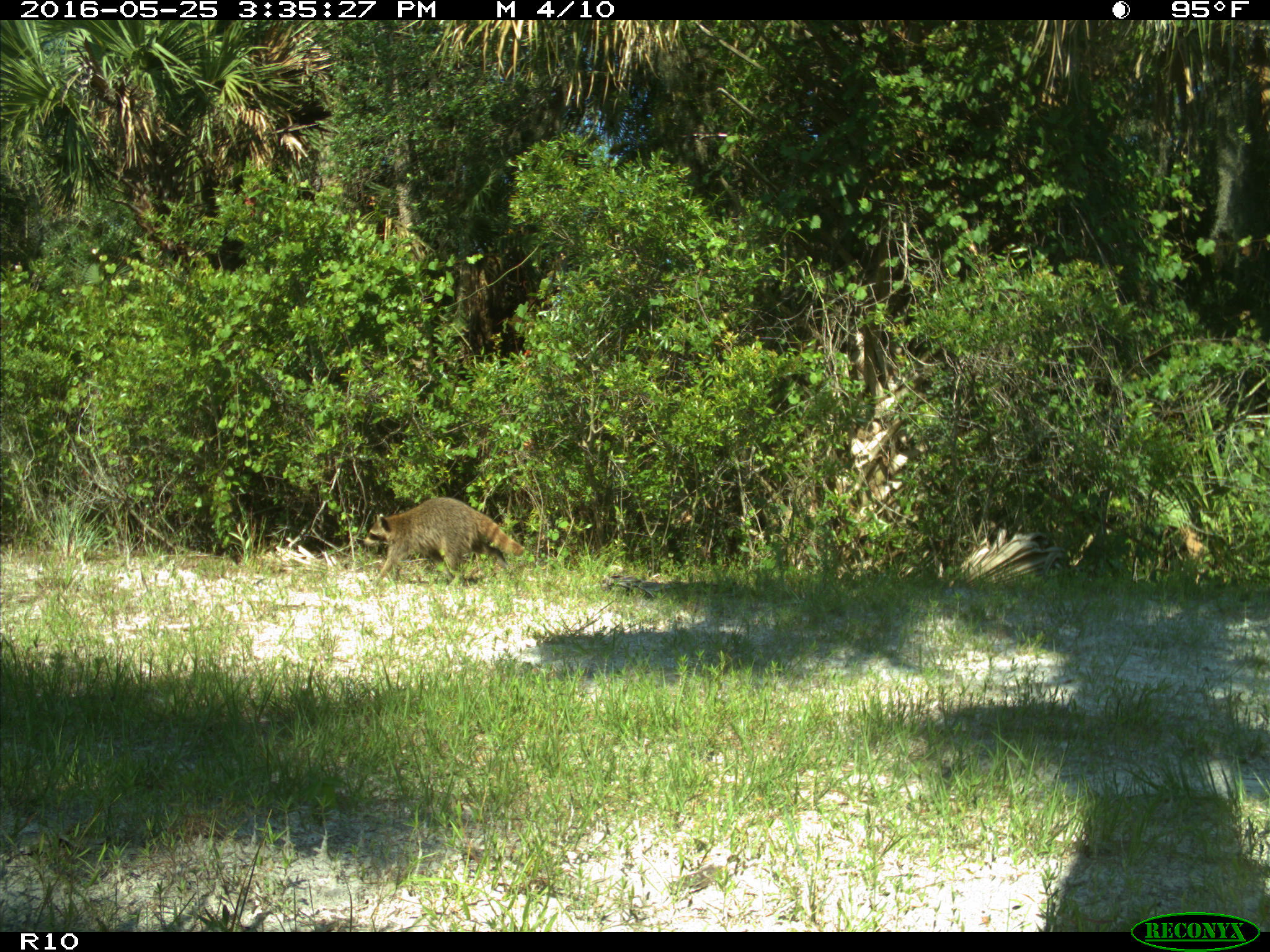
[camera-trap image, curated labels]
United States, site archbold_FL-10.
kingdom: Animalia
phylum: Chordata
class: Mammalia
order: Carnivora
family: Procyonidae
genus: Procyon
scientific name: Procyon lotor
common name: common raccoon